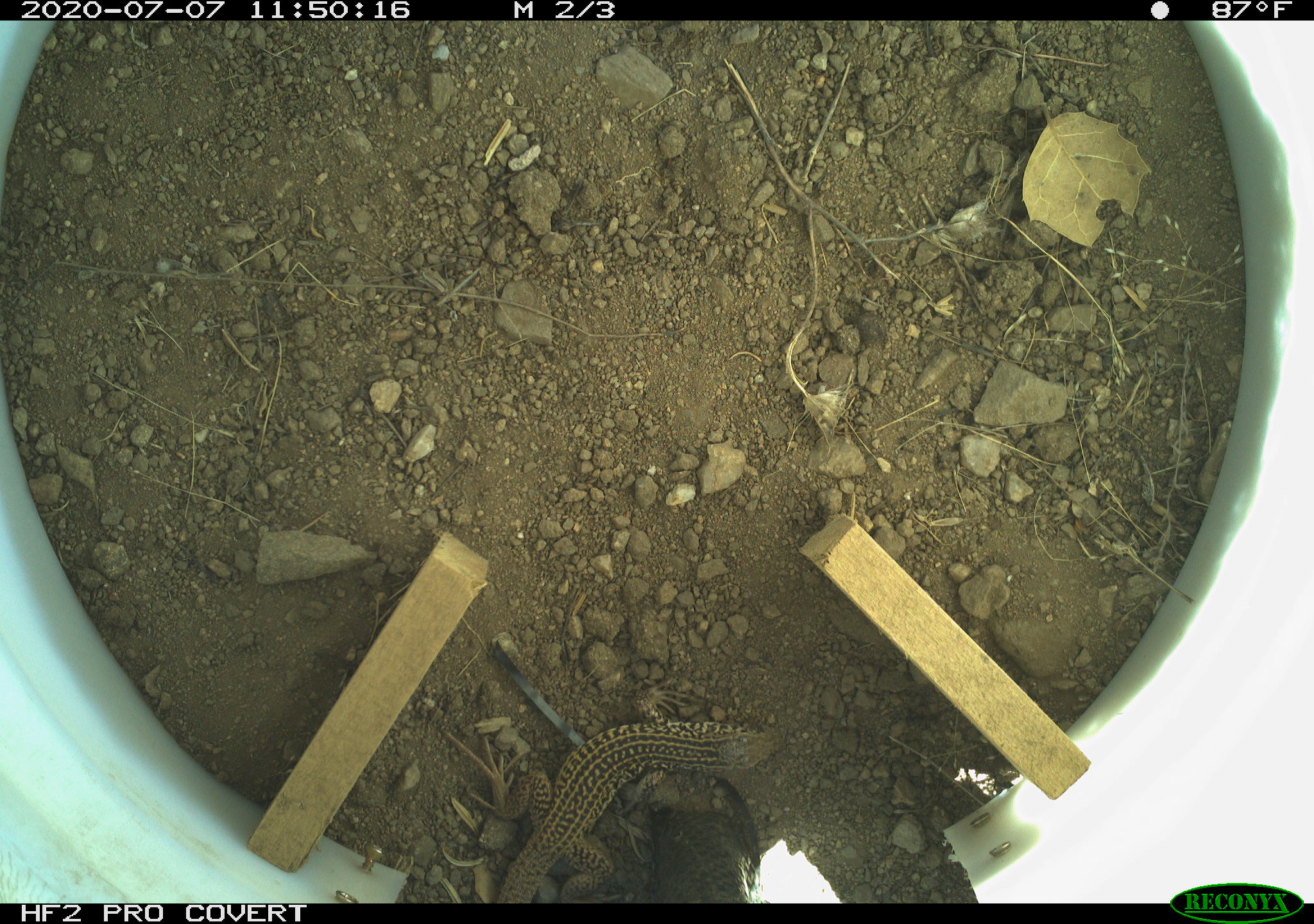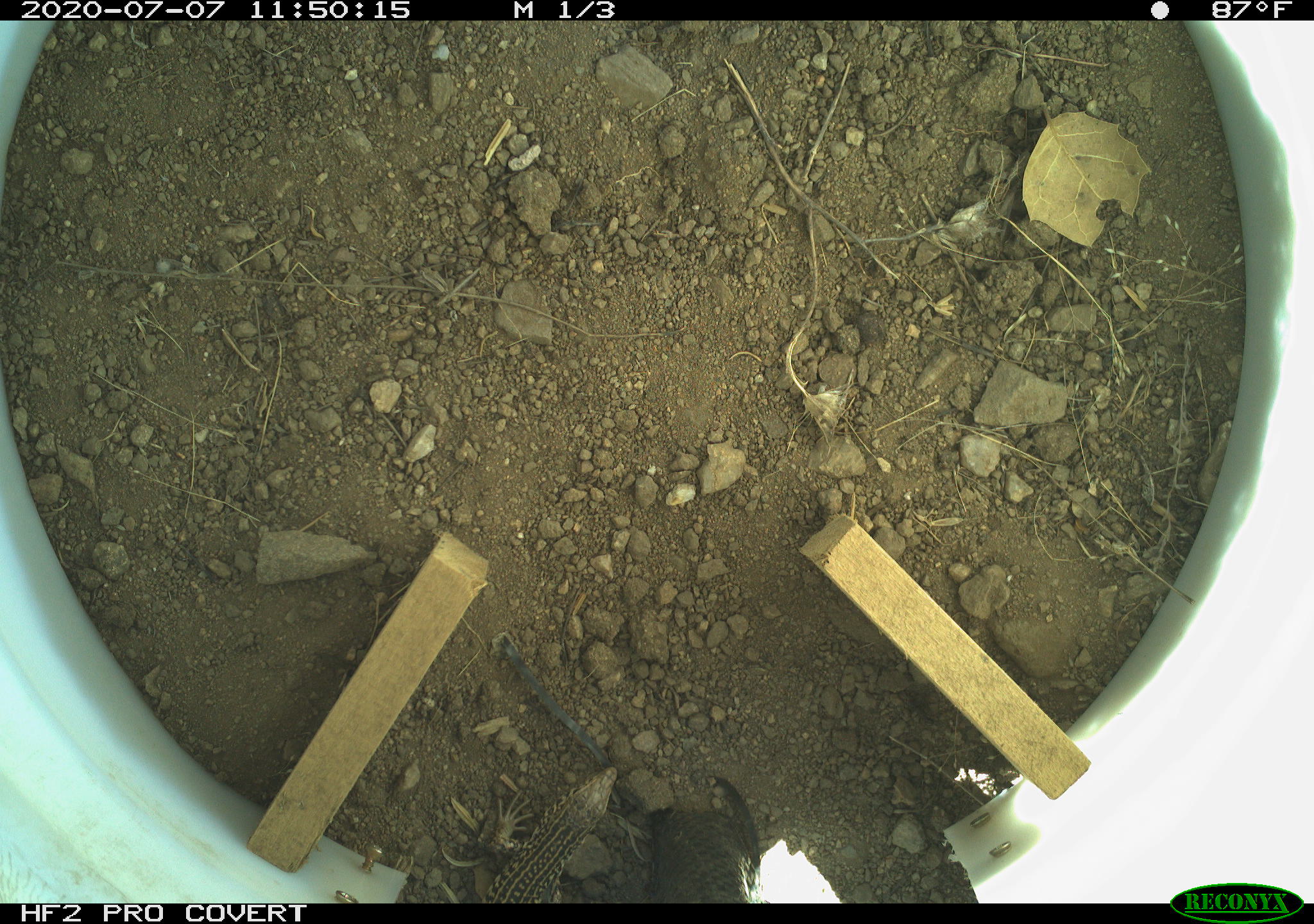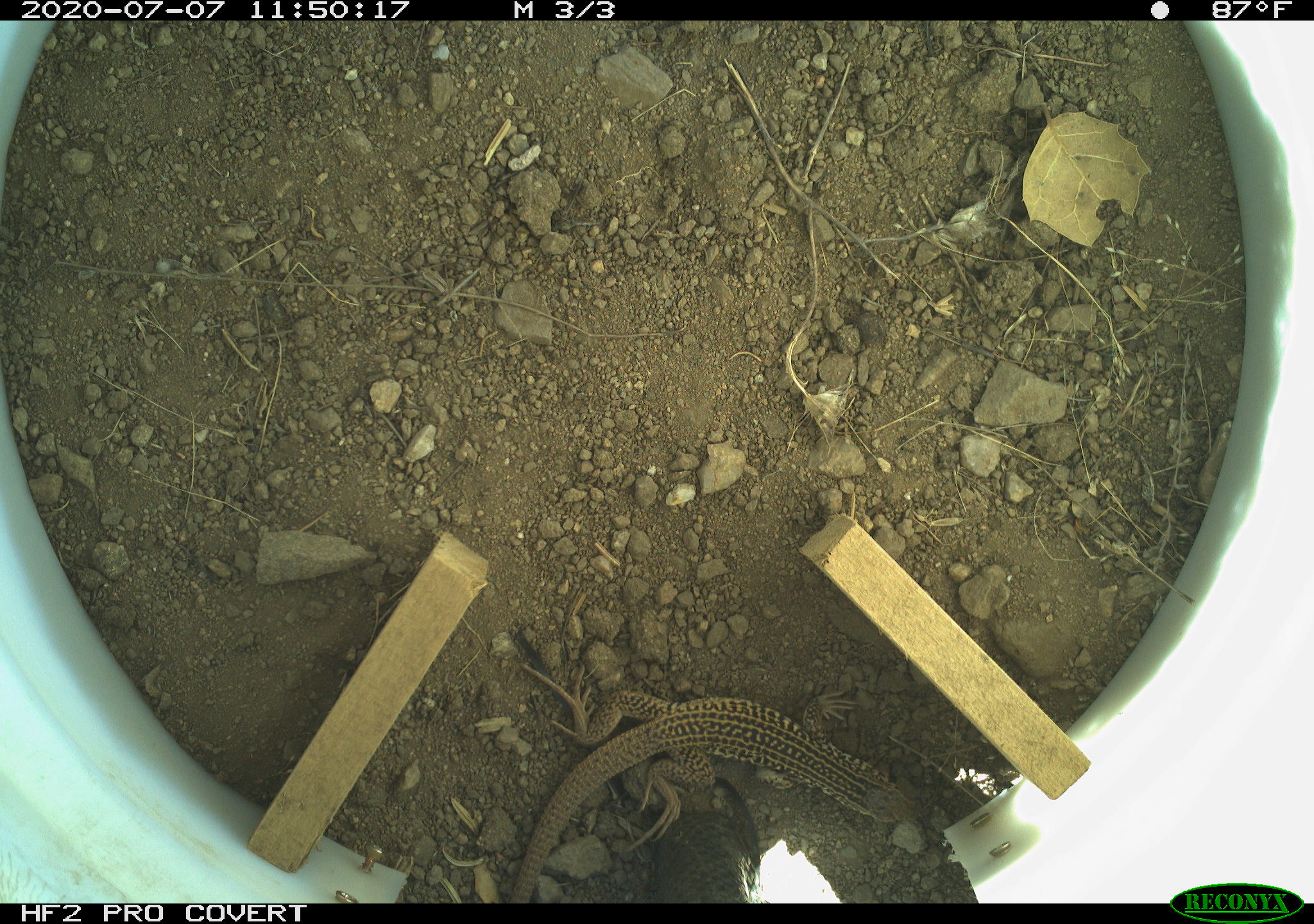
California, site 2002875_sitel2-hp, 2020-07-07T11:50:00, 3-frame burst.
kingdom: Animalia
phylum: Chordata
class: Reptilia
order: Squamata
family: Teiidae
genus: Aspidoscelis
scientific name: Aspidoscelis tigris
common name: western whiptail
Western whiptail (Aspidoscelis tigris).